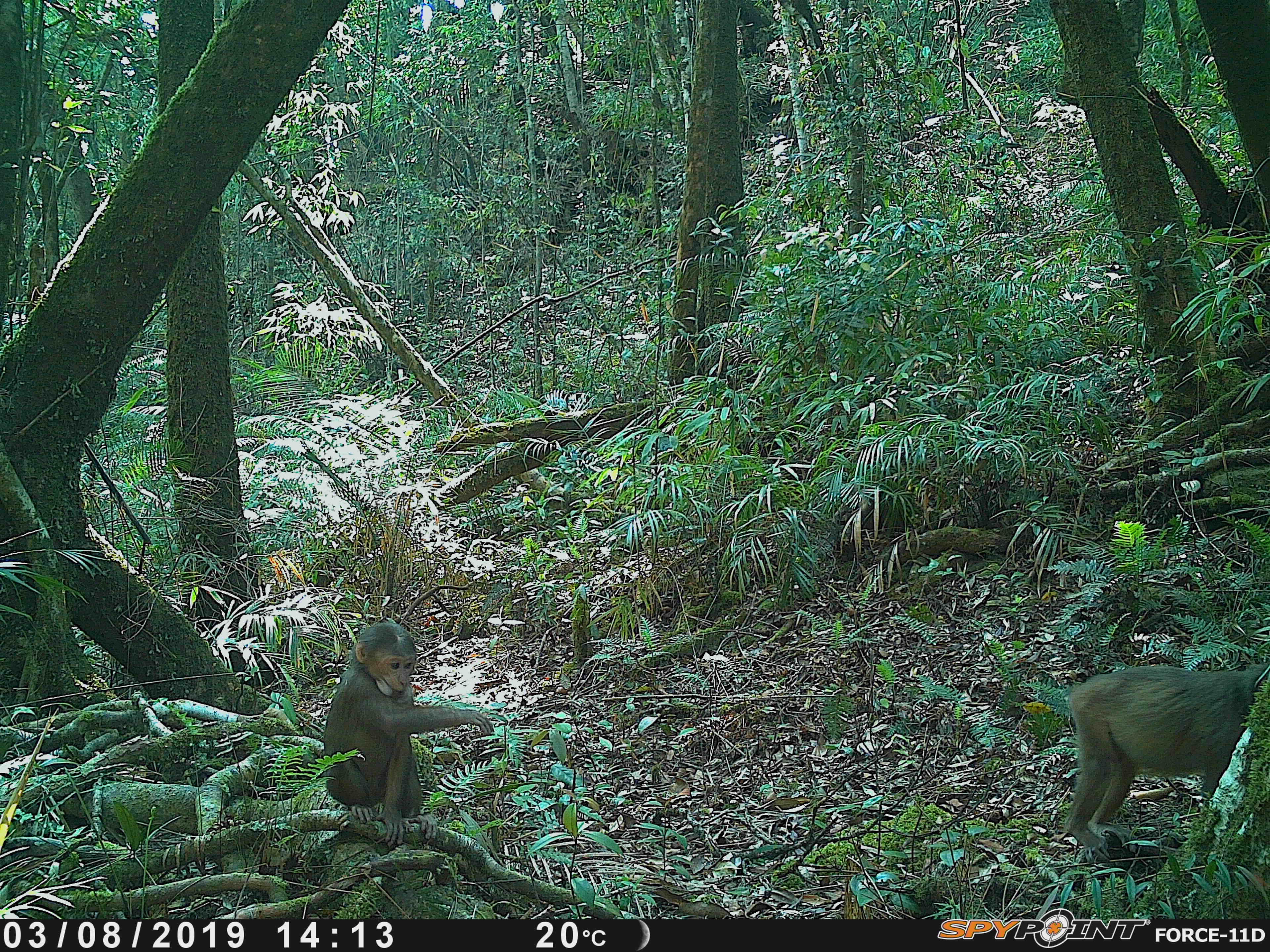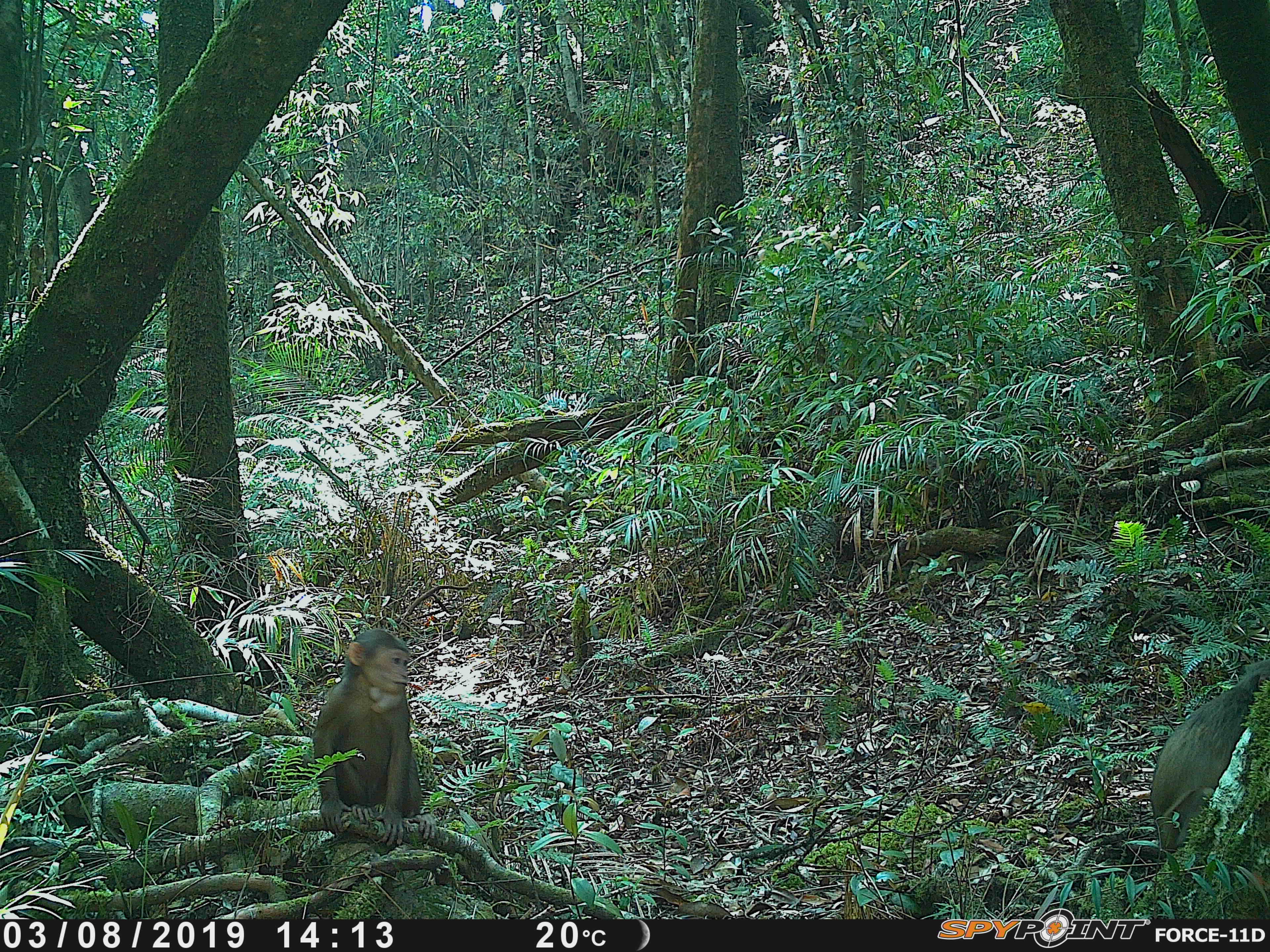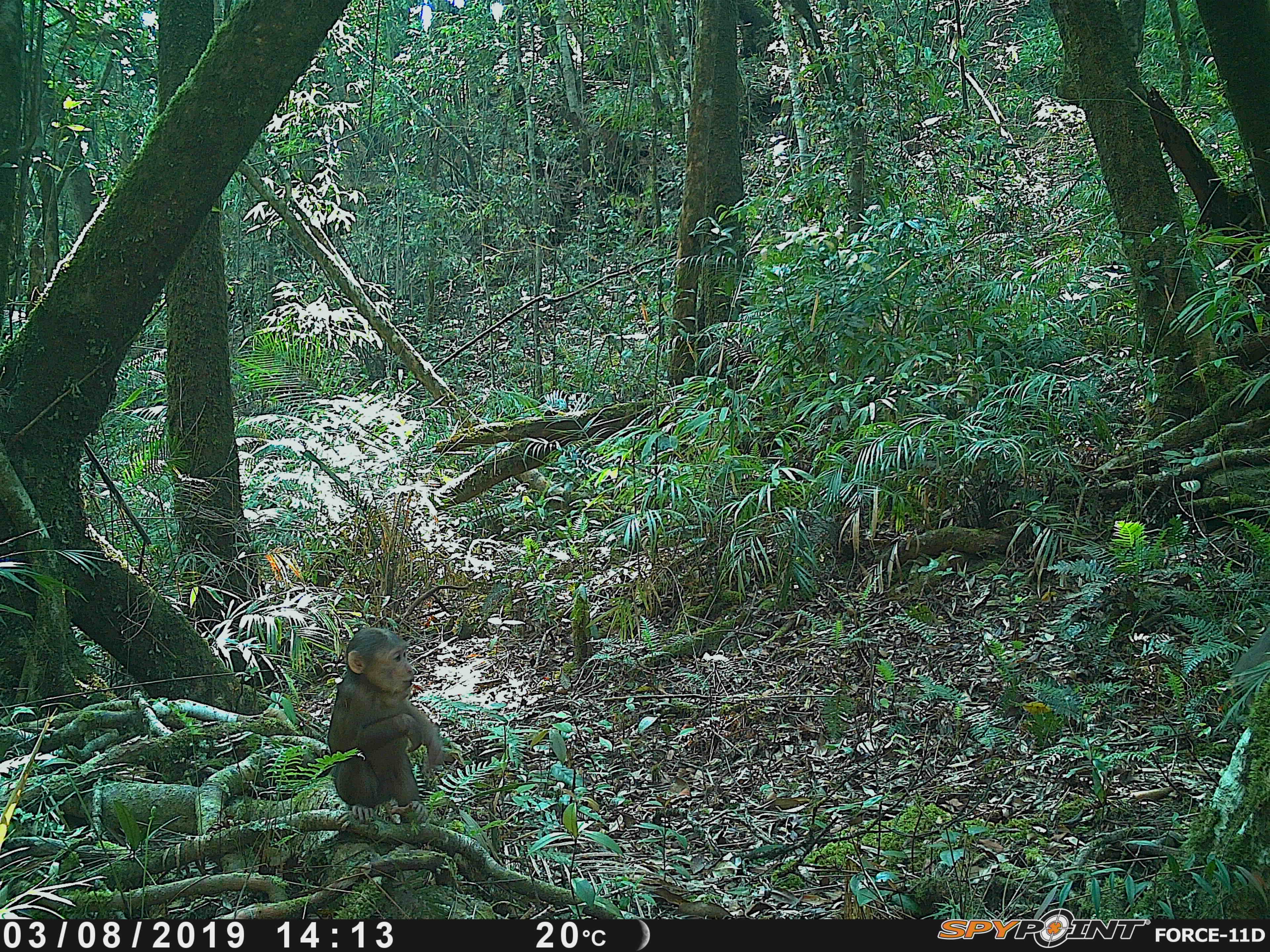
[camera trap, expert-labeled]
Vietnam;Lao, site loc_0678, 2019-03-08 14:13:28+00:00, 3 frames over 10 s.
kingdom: Animalia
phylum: Chordata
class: Mammalia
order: Primates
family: Cercopithecidae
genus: Macaca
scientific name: Macaca arctoides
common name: stump-tailed macaque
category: stump tailed macaque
Stump tailed macaque (stump-tailed macaque) (Macaca arctoides). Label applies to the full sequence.